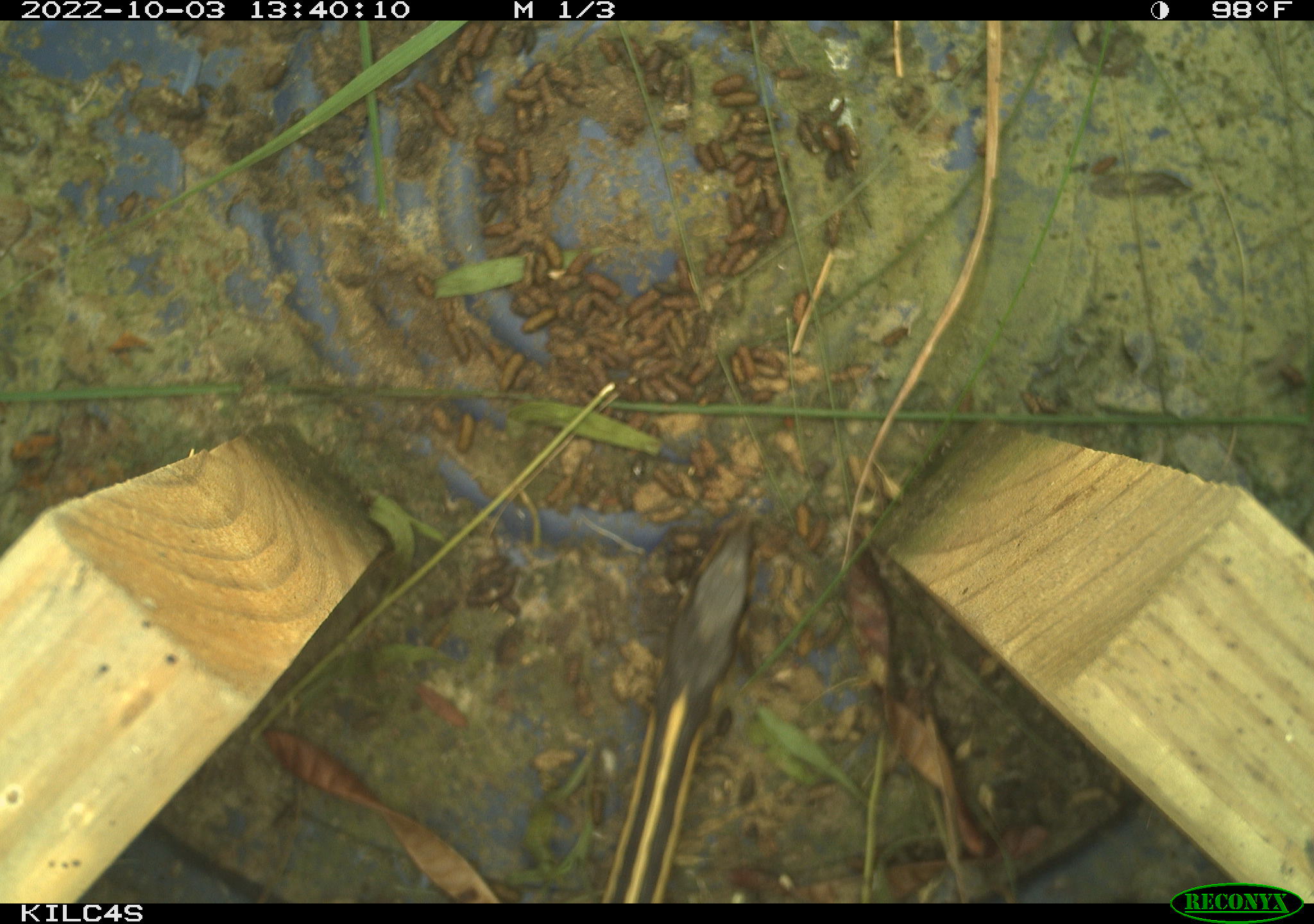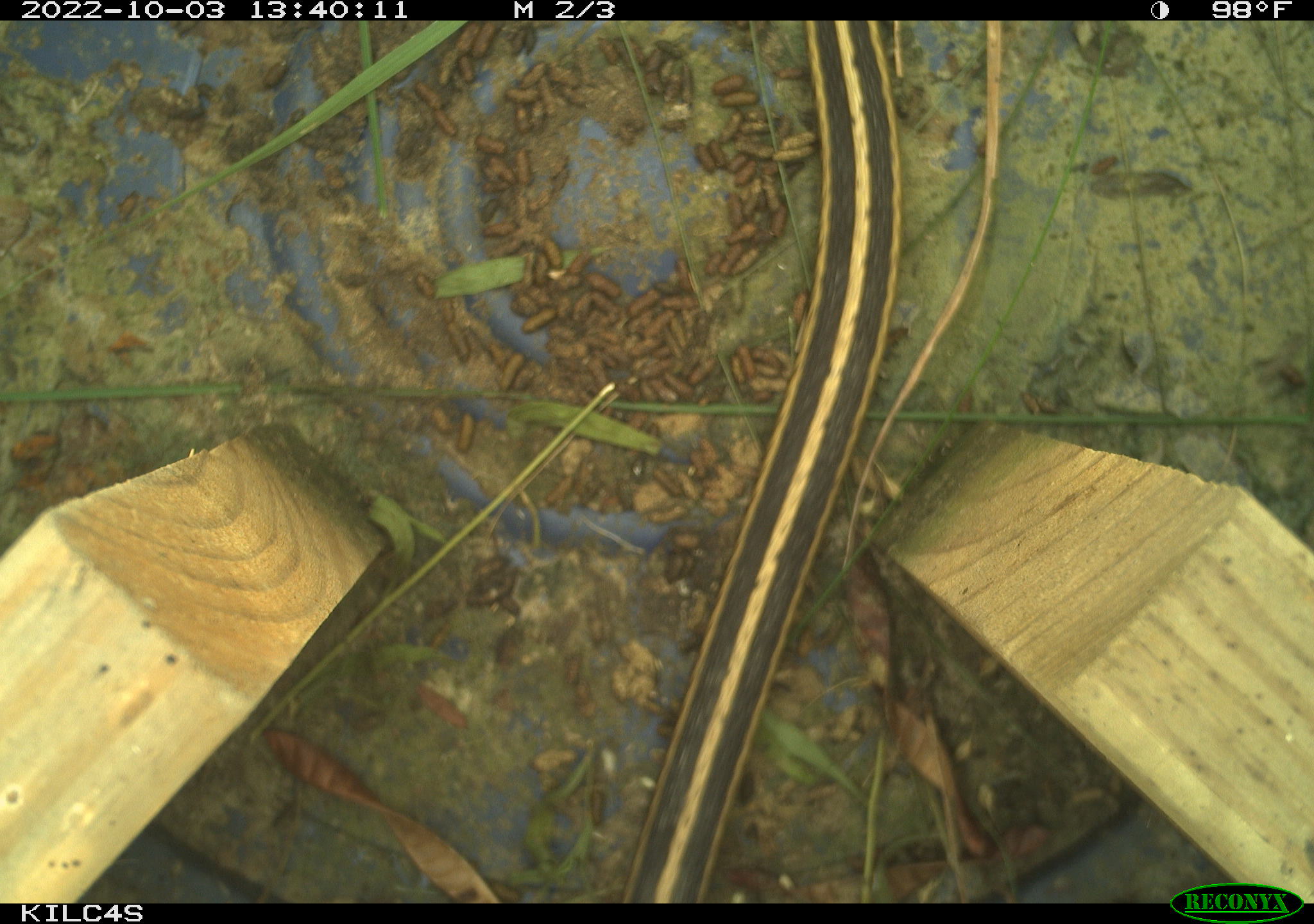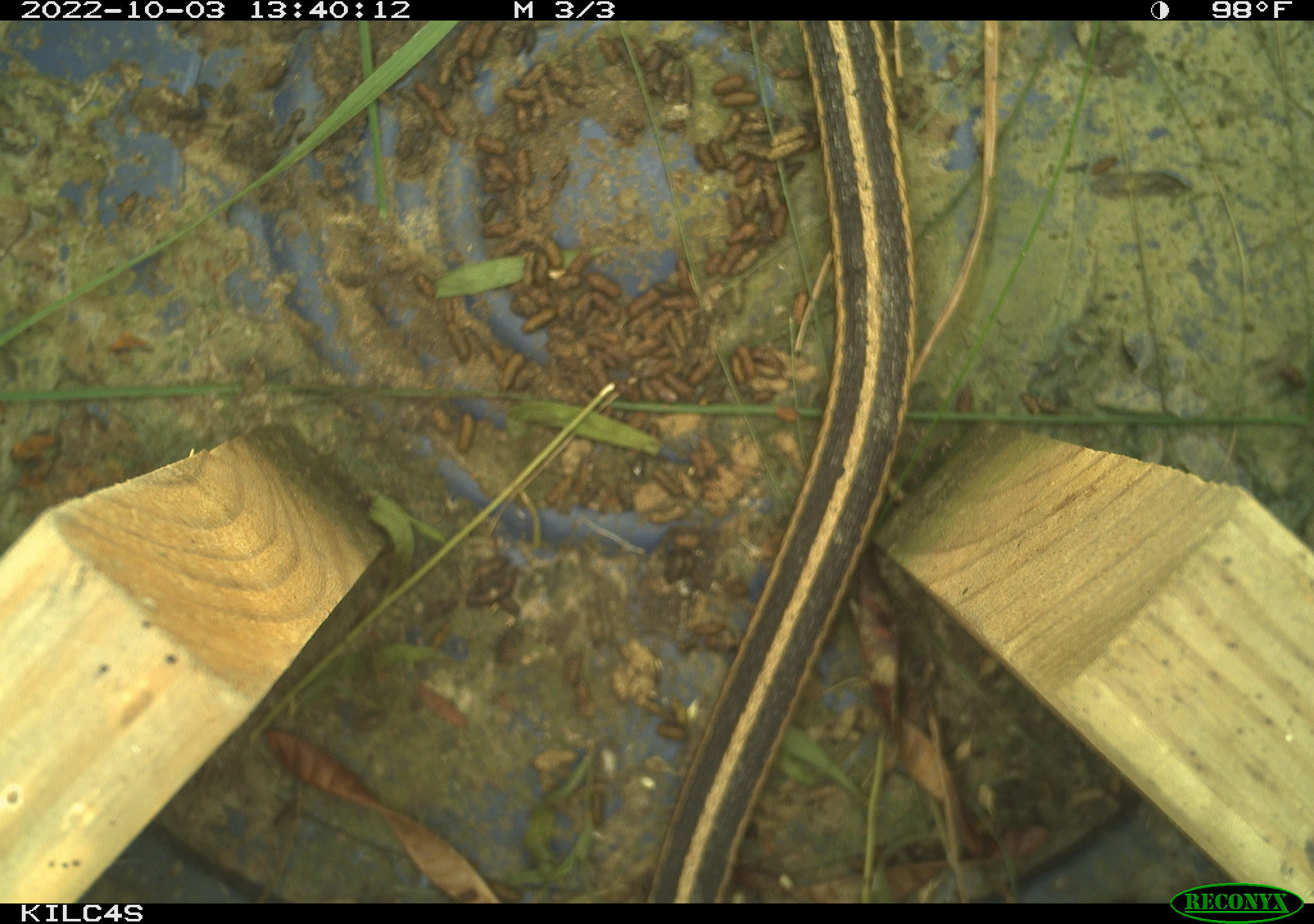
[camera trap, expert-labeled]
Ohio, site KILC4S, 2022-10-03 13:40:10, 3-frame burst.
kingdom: Animalia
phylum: Chordata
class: Reptilia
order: Squamata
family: Colubridae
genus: Thamnophis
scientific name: Thamnophis sirtalis sirtalis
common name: eastern gartersnake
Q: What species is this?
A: Eastern gartersnake (Thamnophis sirtalis sirtalis).